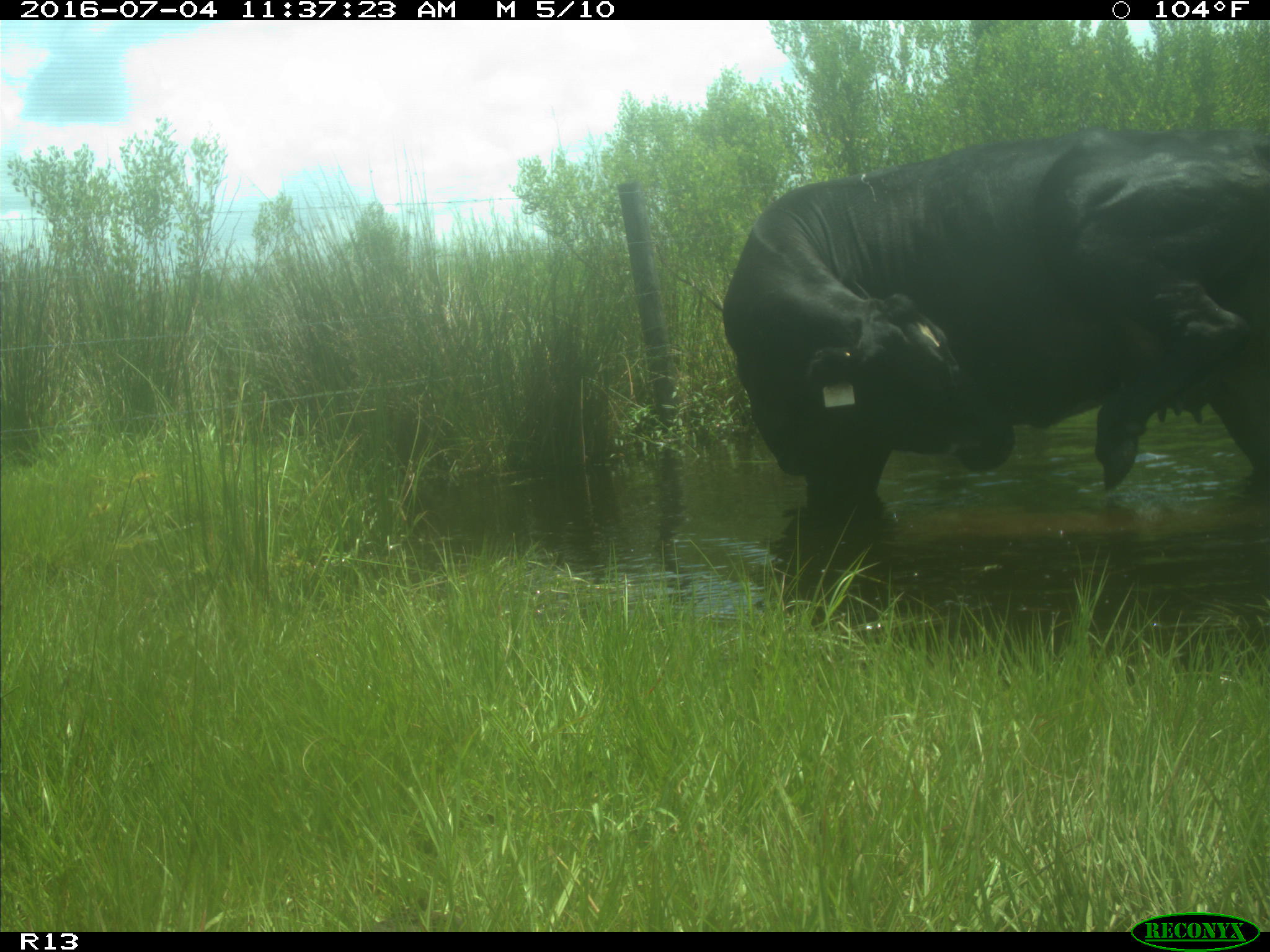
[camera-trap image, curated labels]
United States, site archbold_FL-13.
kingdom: Animalia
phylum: Chordata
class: Mammalia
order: Artiodactyla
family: Bovidae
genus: Bos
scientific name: Bos taurus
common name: domestic cow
Bos taurus (domestic cow).